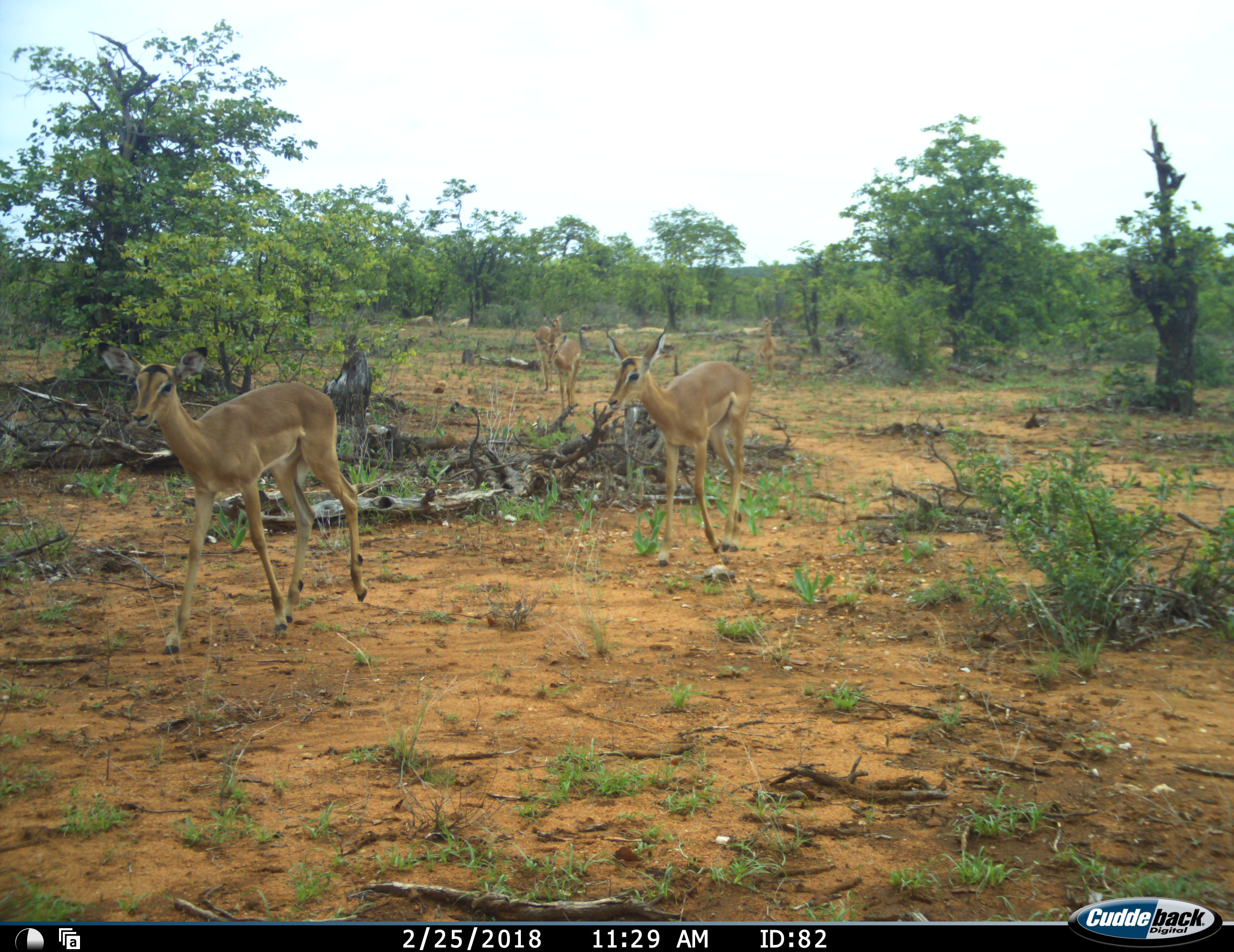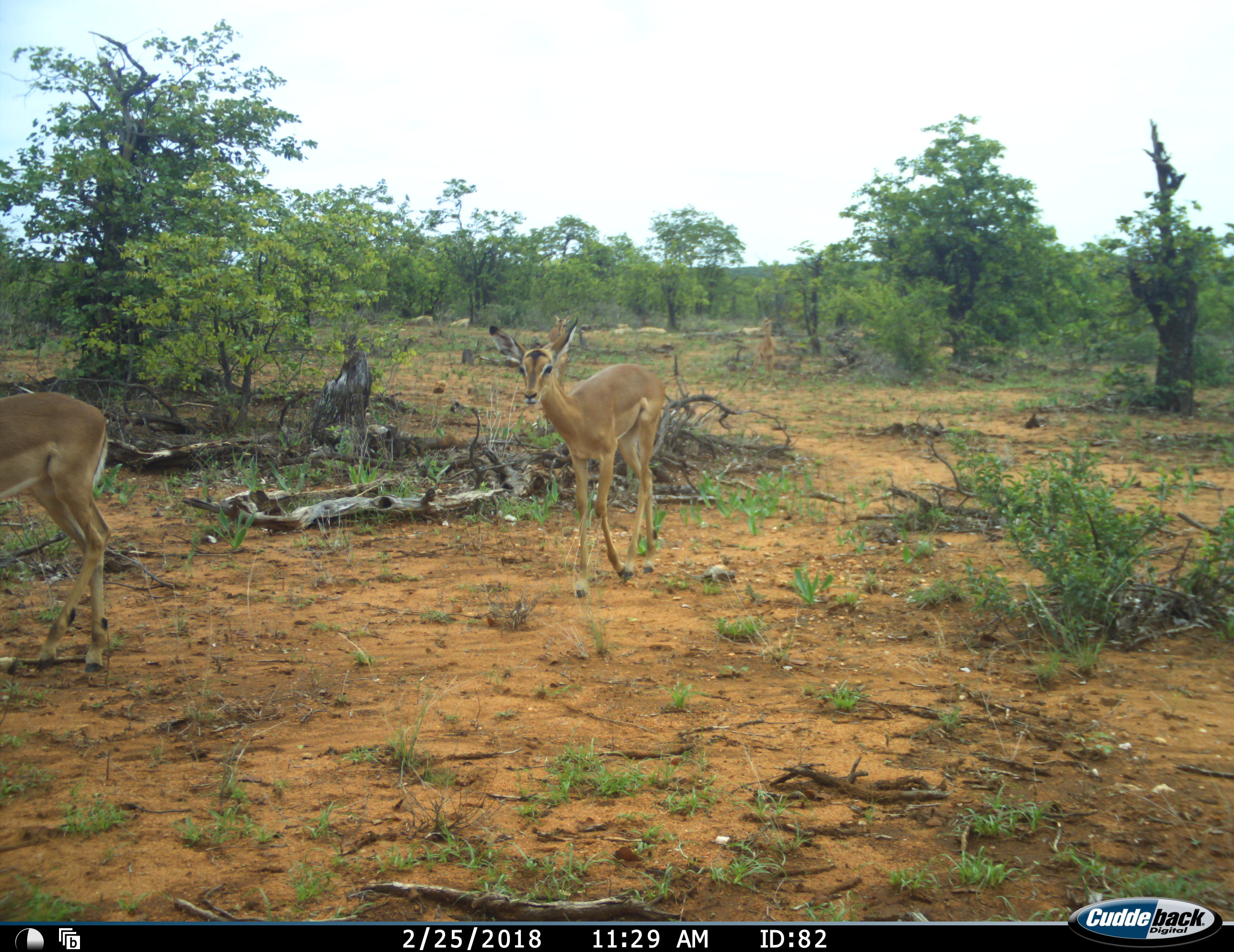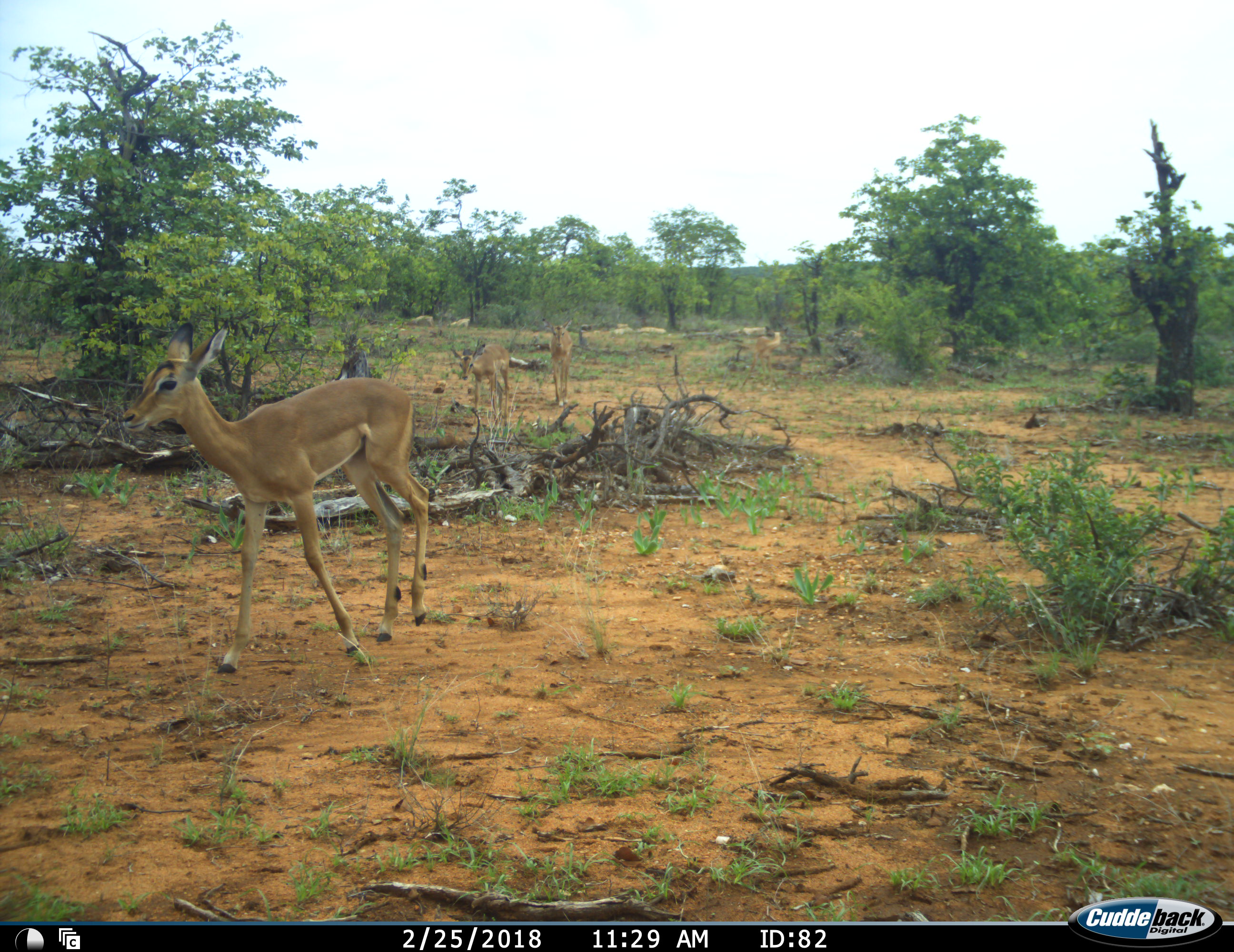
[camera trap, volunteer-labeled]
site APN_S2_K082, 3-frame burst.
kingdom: Animalia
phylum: Chordata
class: Mammalia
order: Artiodactyla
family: Bovidae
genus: Aepyceros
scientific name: Aepyceros melampus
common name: impala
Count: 5.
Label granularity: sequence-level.